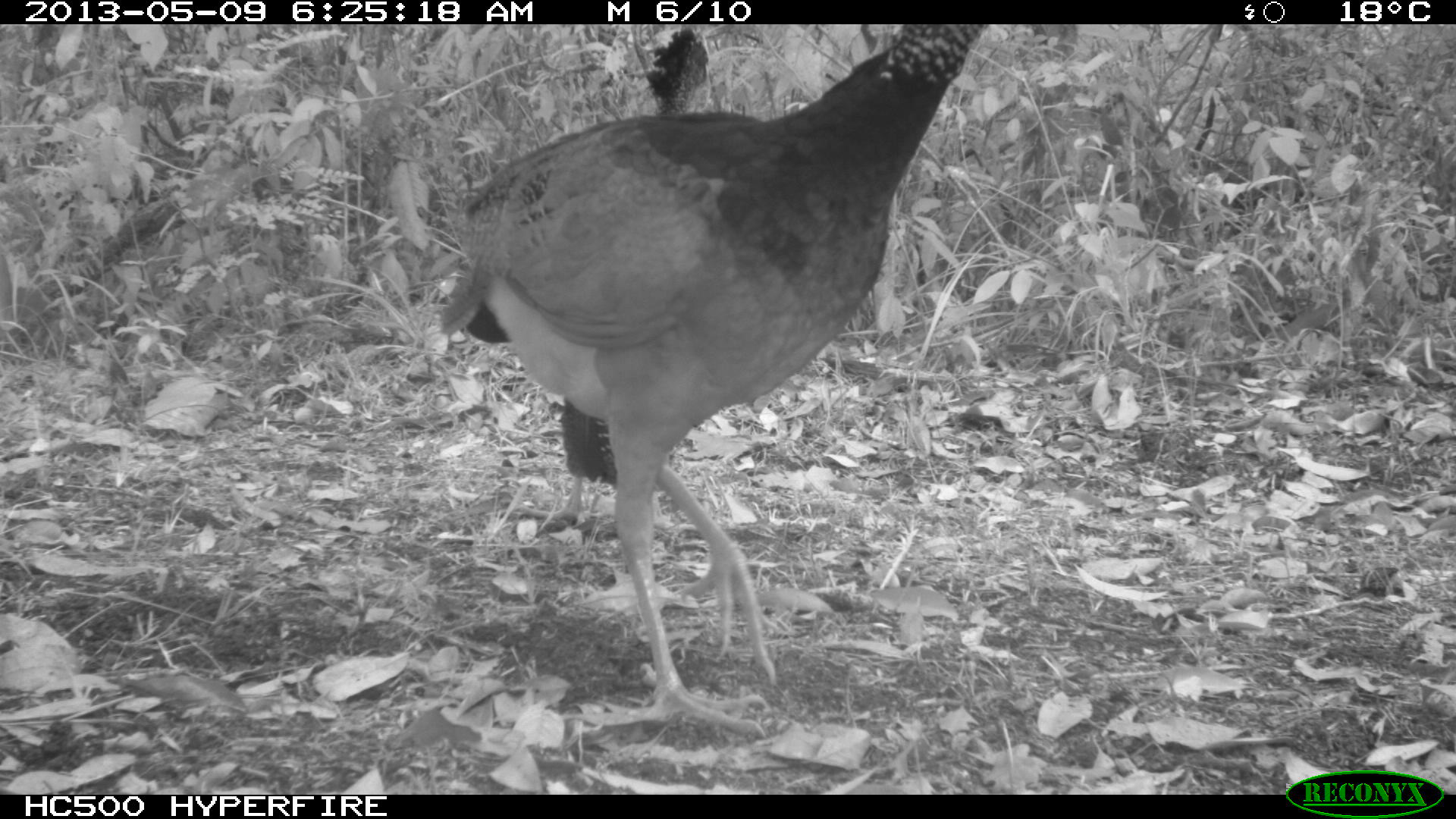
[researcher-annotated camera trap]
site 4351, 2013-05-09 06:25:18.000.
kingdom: Animalia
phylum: Chordata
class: Aves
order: Galliformes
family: Cracidae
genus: Crax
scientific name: Crax rubra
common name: great curassow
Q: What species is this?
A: Crax rubra (great curassow).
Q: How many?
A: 2.